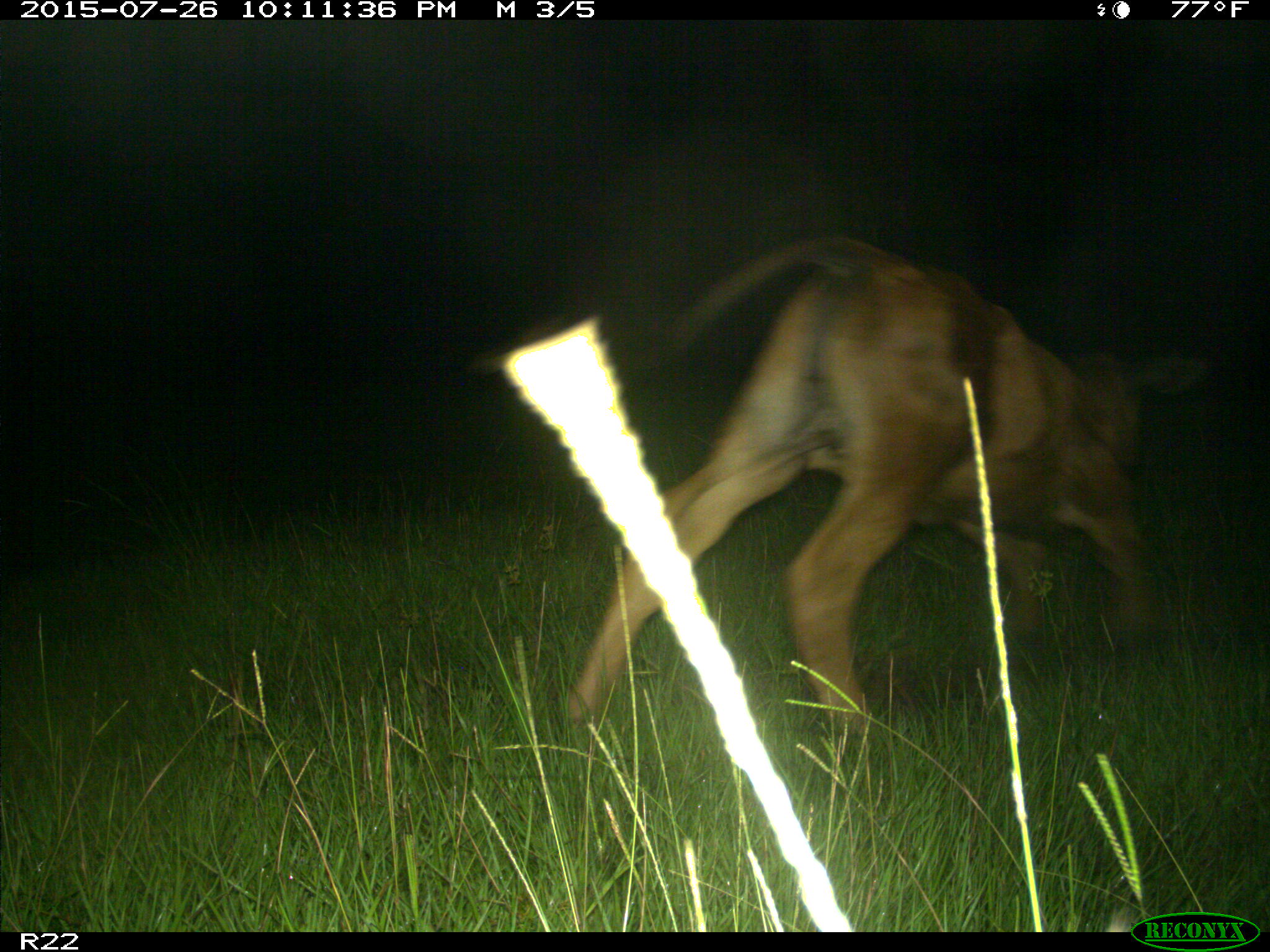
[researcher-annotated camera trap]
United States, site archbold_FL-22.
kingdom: Animalia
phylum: Chordata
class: Mammalia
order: Artiodactyla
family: Bovidae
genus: Bos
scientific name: Bos taurus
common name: domestic cow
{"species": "Bos taurus (domestic cow)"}